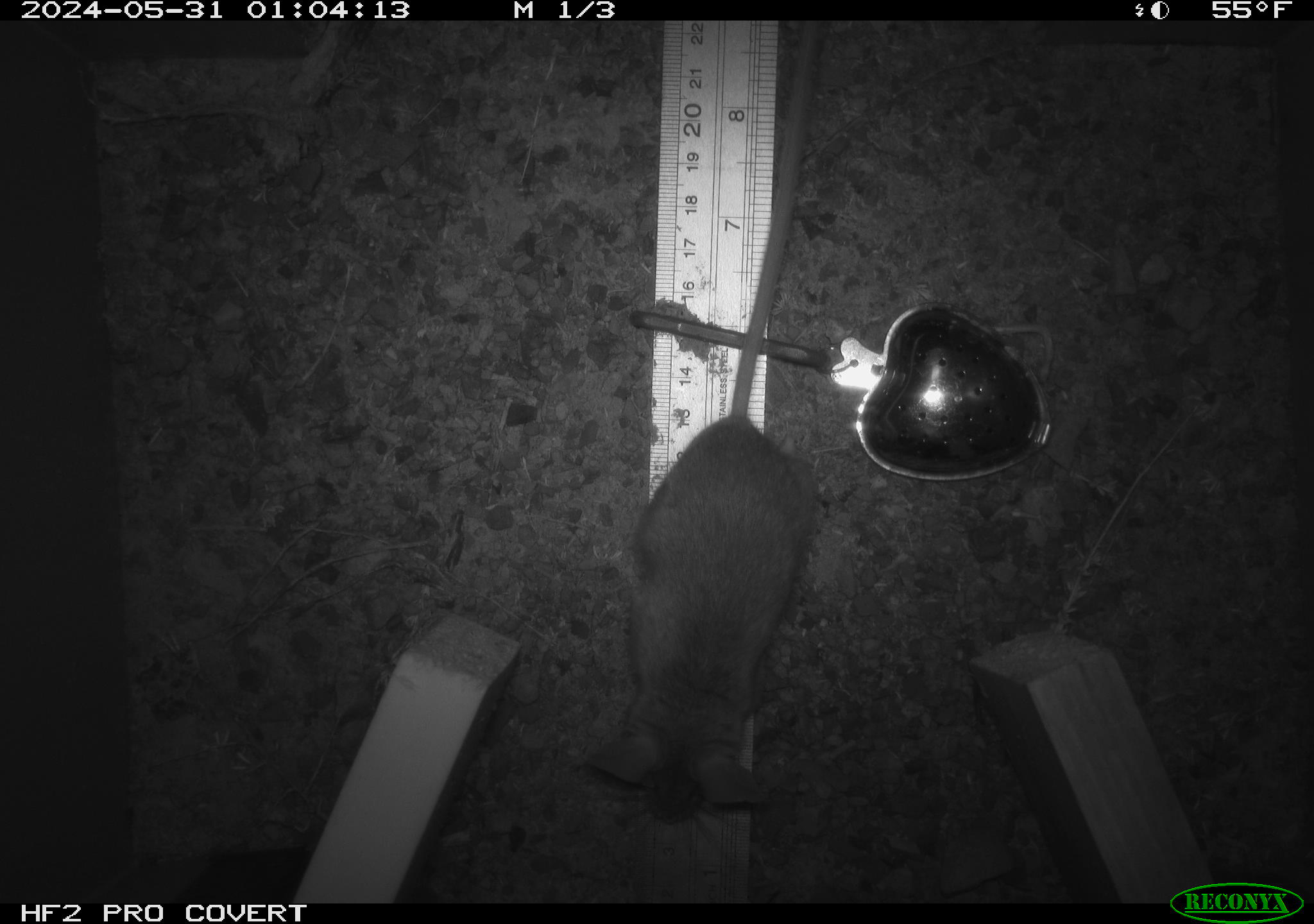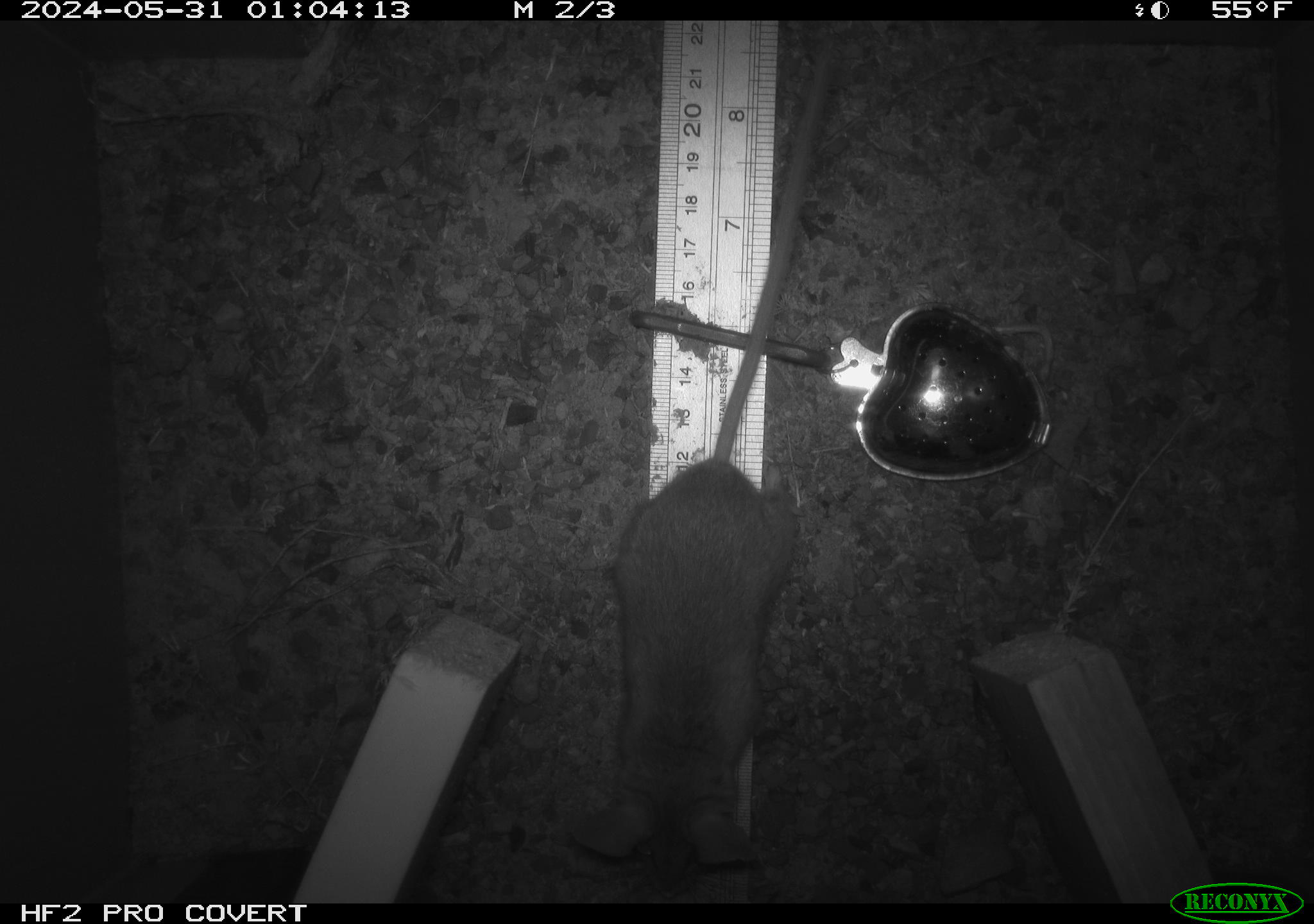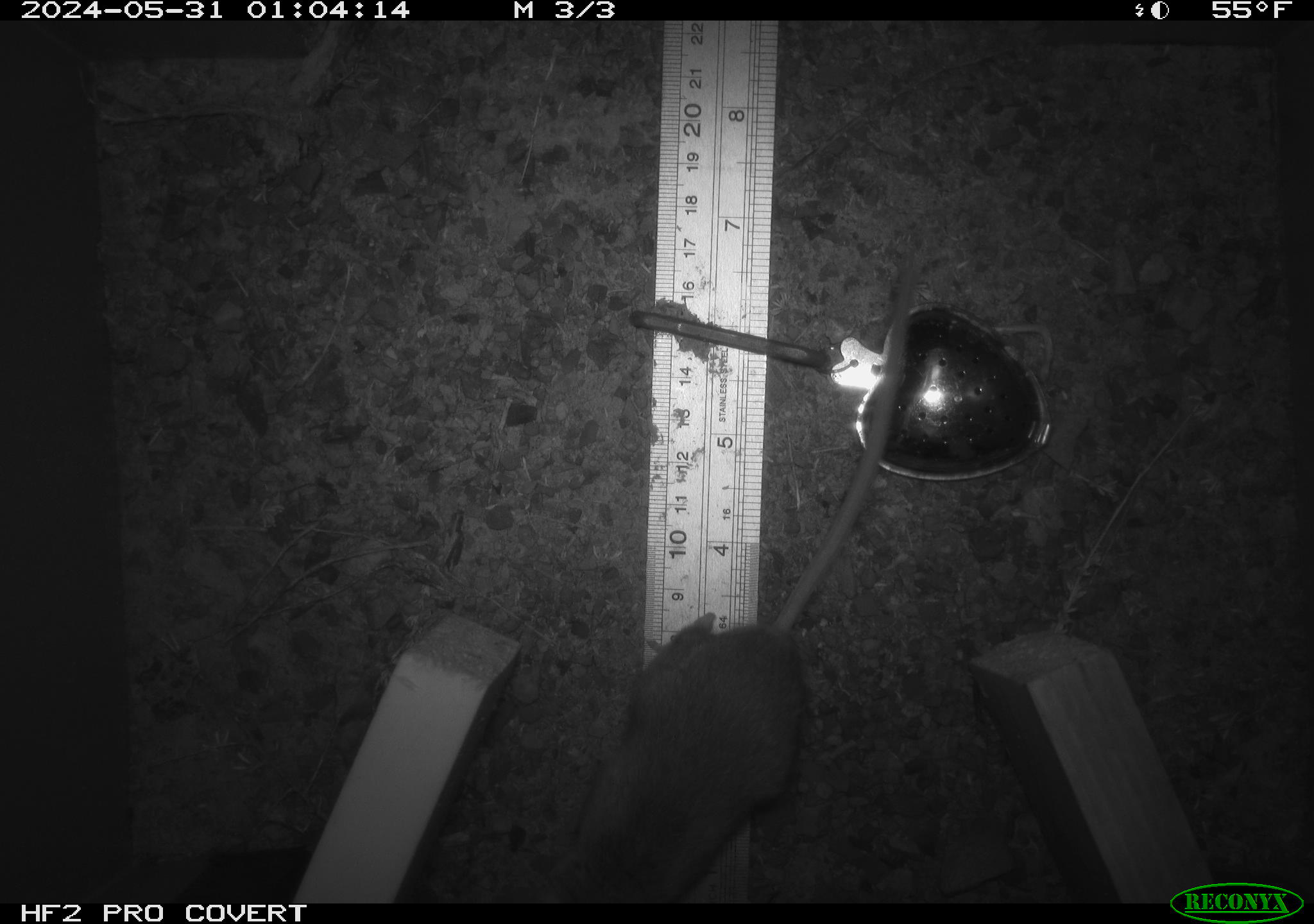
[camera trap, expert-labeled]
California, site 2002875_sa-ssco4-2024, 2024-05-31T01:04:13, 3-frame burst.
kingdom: Animalia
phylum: Chordata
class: Mammalia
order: Rodentia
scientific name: Rodentia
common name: mouse species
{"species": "mouse species (Rodentia)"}